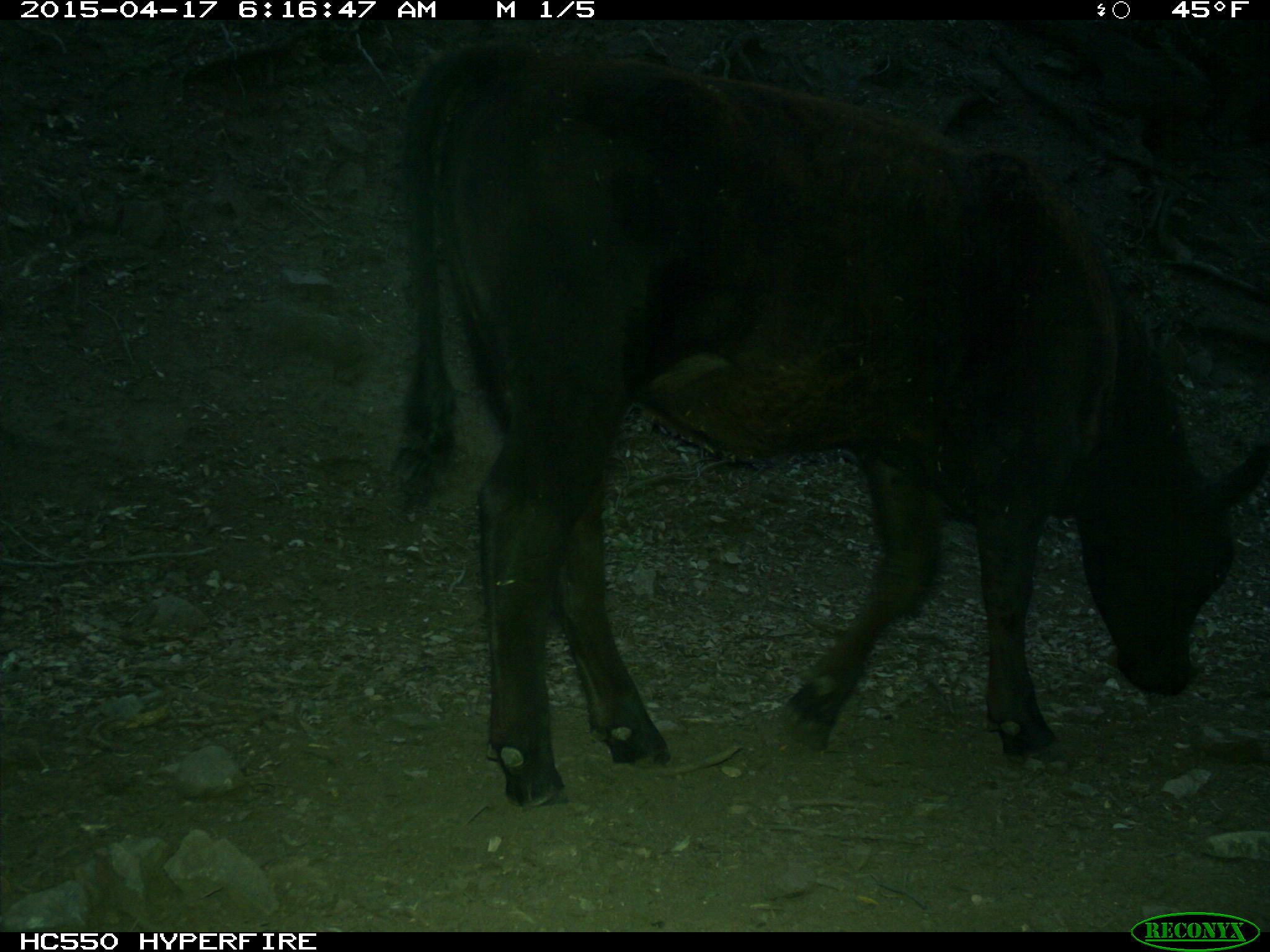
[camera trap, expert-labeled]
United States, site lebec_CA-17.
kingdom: Animalia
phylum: Chordata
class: Mammalia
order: Artiodactyla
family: Bovidae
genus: Bos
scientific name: Bos taurus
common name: domestic cow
Bos taurus (domestic cow).